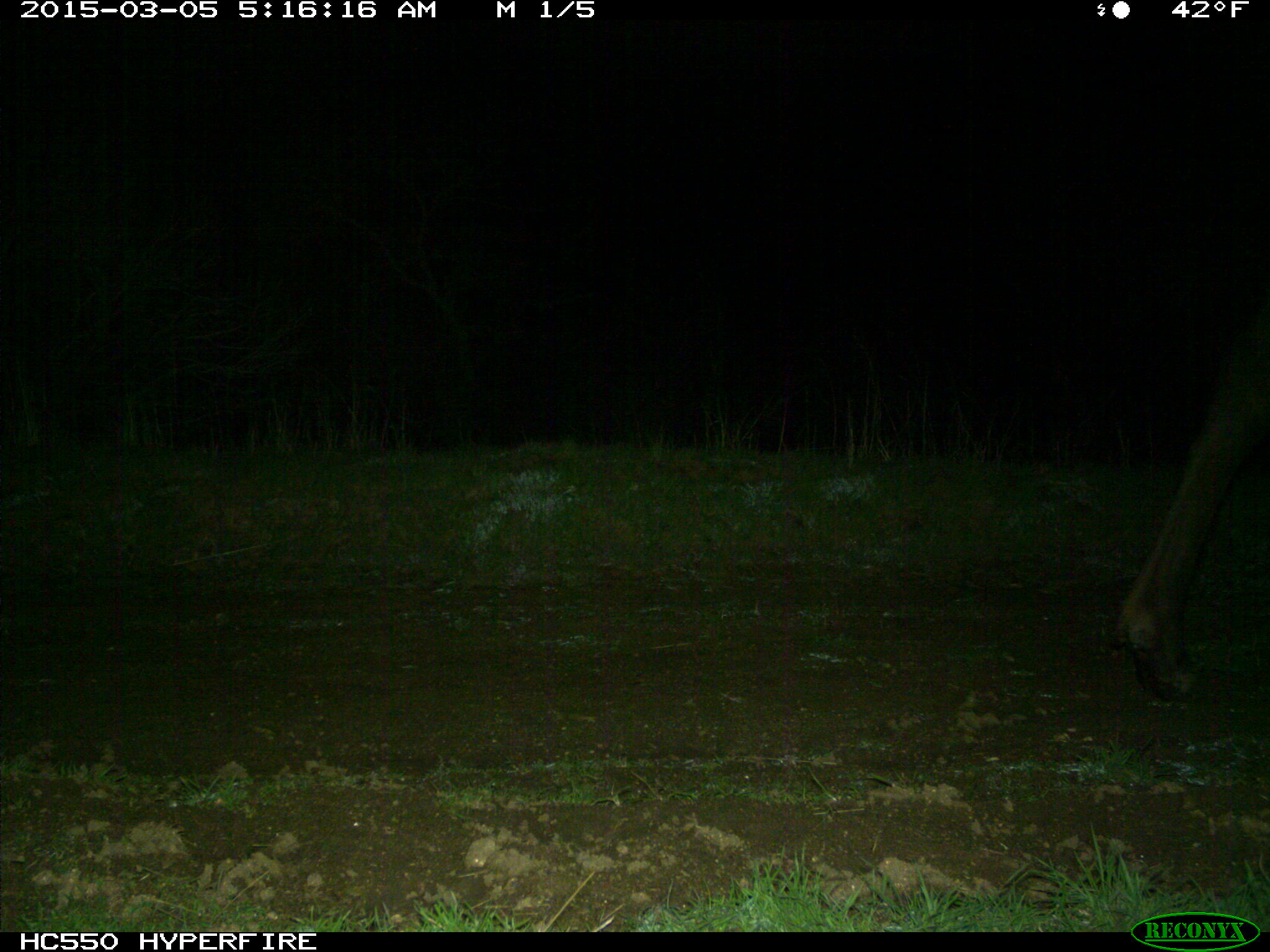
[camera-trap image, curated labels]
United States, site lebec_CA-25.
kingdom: Animalia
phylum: Chordata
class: Mammalia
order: Artiodactyla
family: Cervidae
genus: Cervus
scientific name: Cervus canadensis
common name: elk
Cervus canadensis (elk).